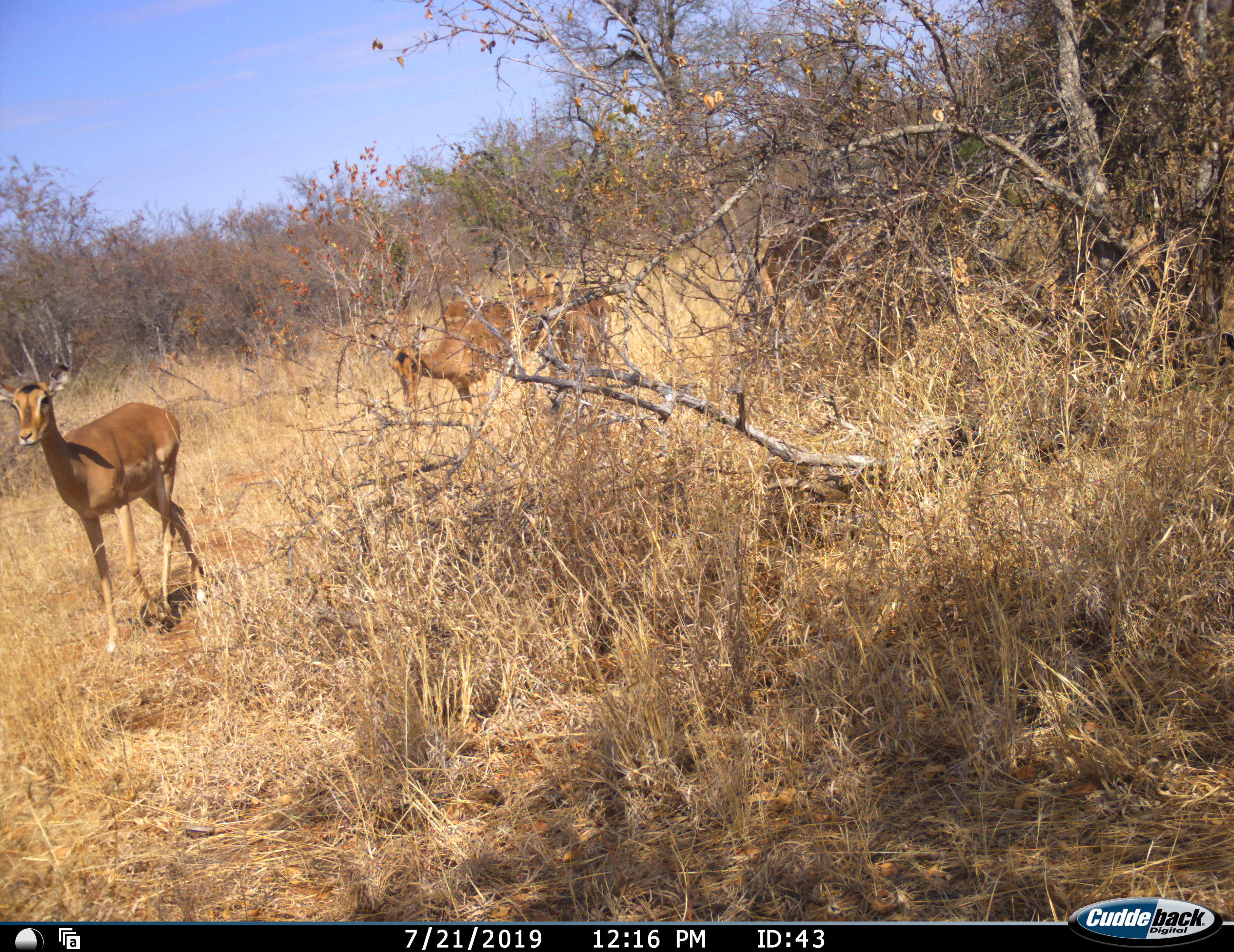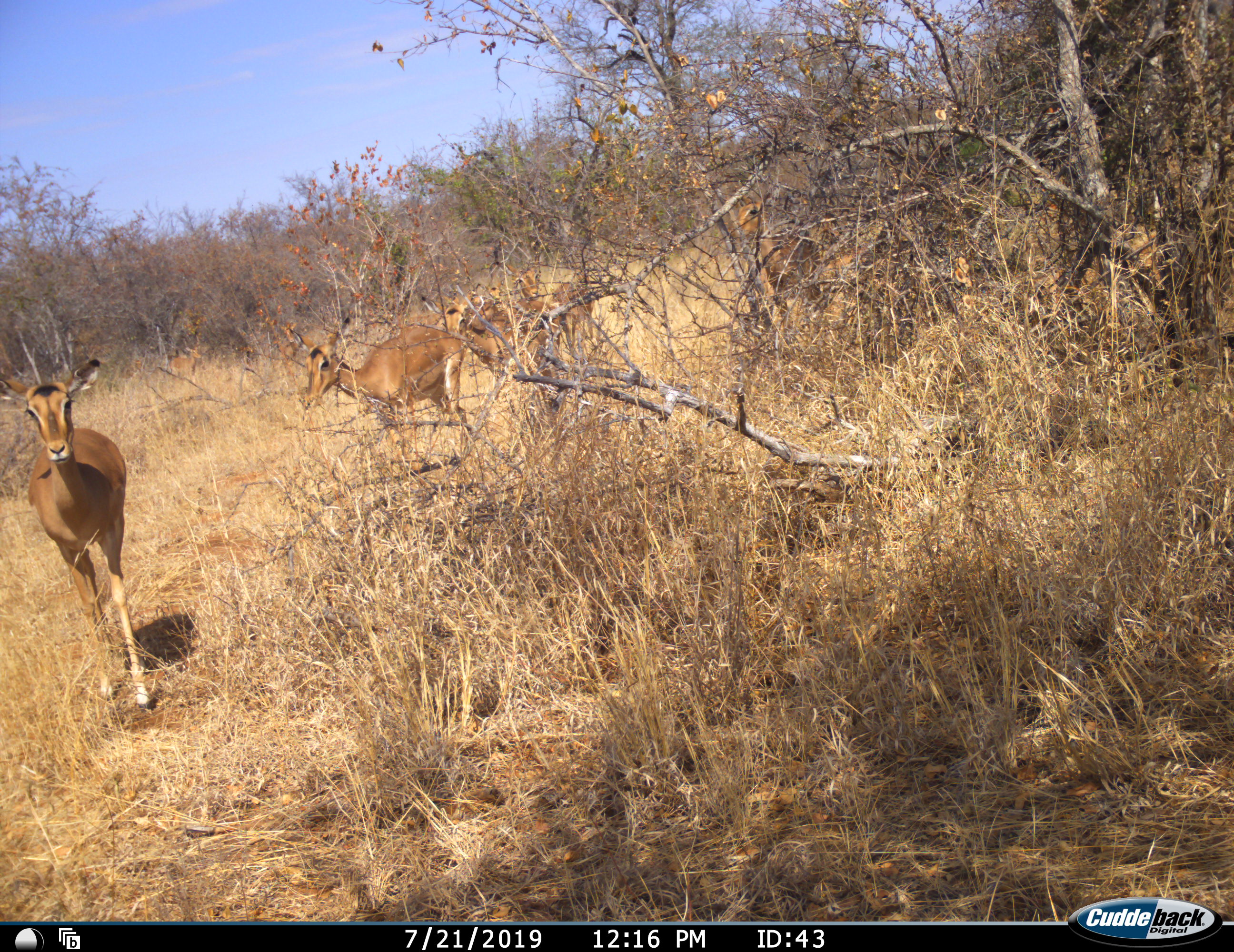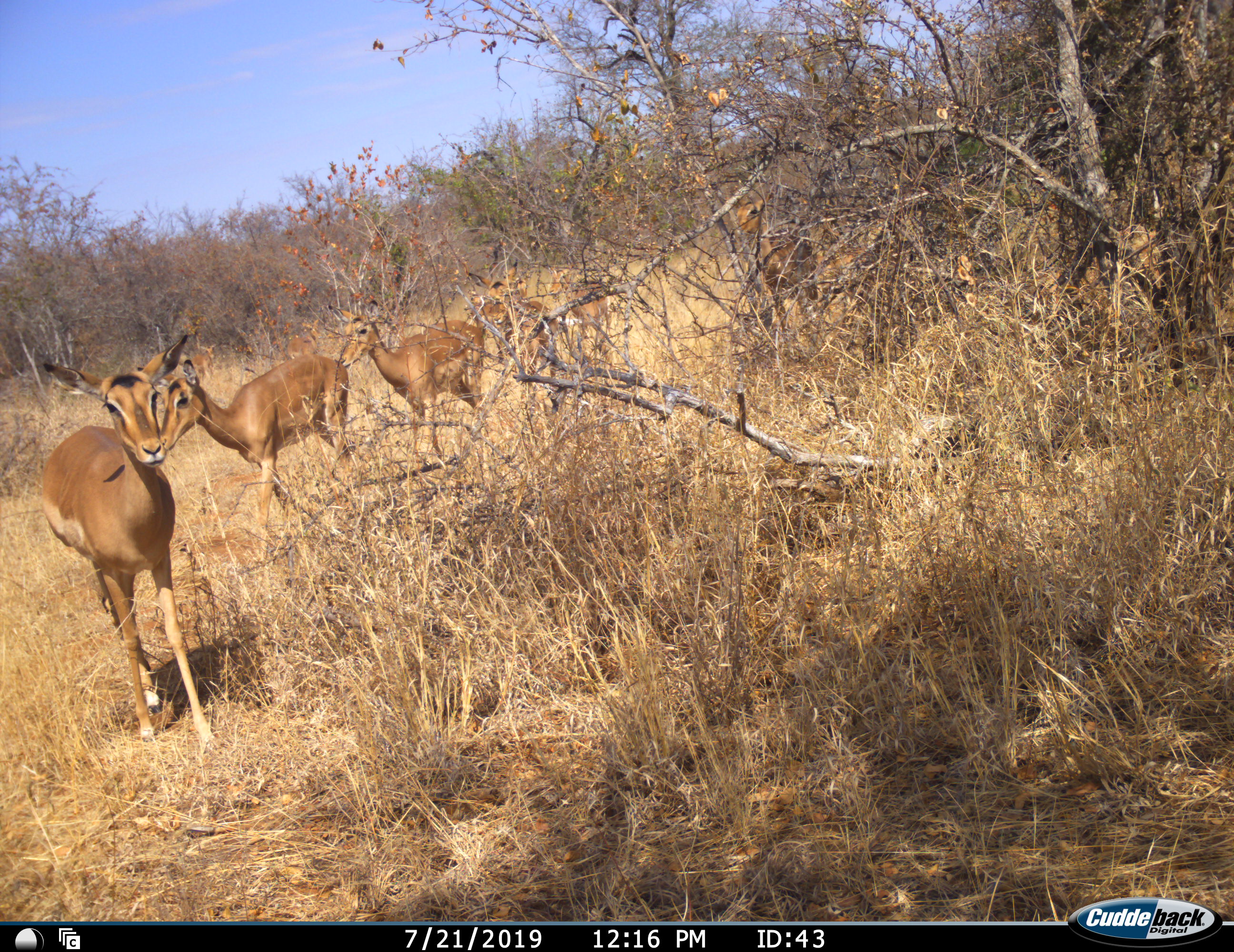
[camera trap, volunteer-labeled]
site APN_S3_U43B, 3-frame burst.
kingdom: Animalia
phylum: Chordata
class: Mammalia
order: Artiodactyla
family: Bovidae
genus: Aepyceros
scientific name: Aepyceros melampus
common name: impala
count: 4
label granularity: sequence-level